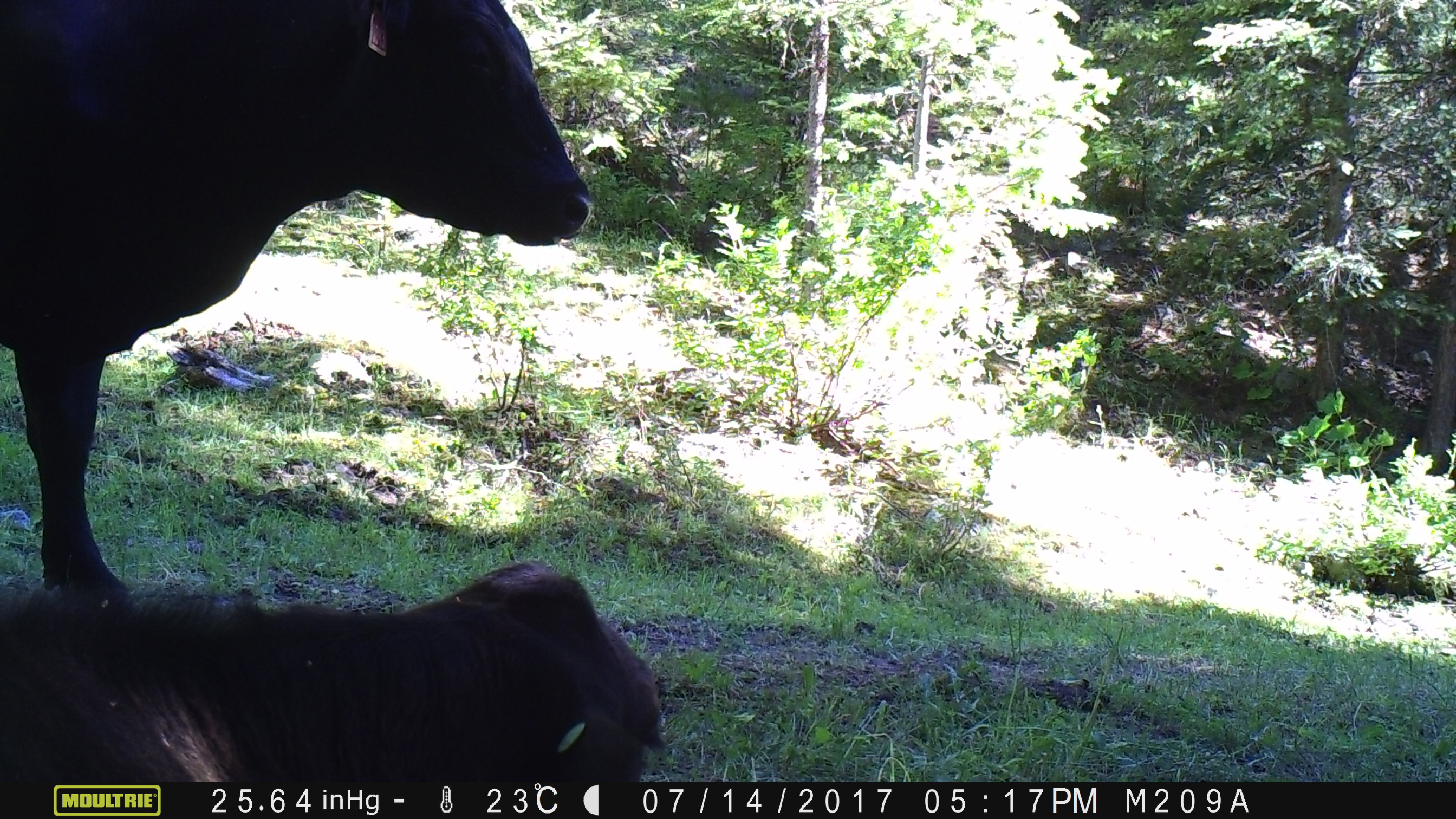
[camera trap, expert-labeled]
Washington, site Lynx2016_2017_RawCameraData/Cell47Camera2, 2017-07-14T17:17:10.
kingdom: Animalia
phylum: Chordata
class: Mammalia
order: Artiodactyla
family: Bovidae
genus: Bos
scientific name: Bos taurus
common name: domestic cattle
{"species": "domestic cattle (Bos taurus)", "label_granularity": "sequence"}